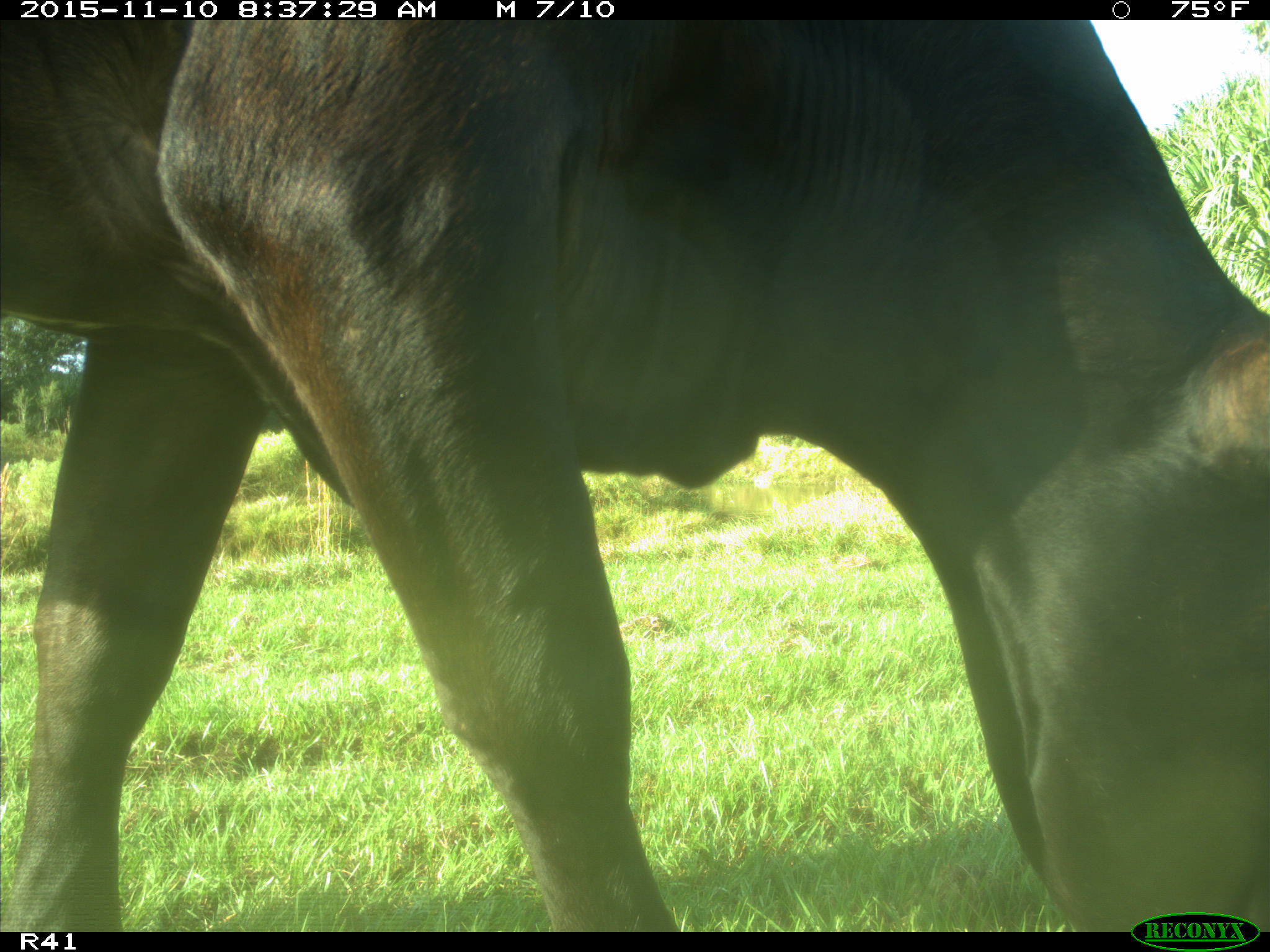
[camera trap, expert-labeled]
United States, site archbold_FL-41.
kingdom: Animalia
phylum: Chordata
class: Mammalia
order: Artiodactyla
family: Bovidae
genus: Bos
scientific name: Bos taurus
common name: domestic cow